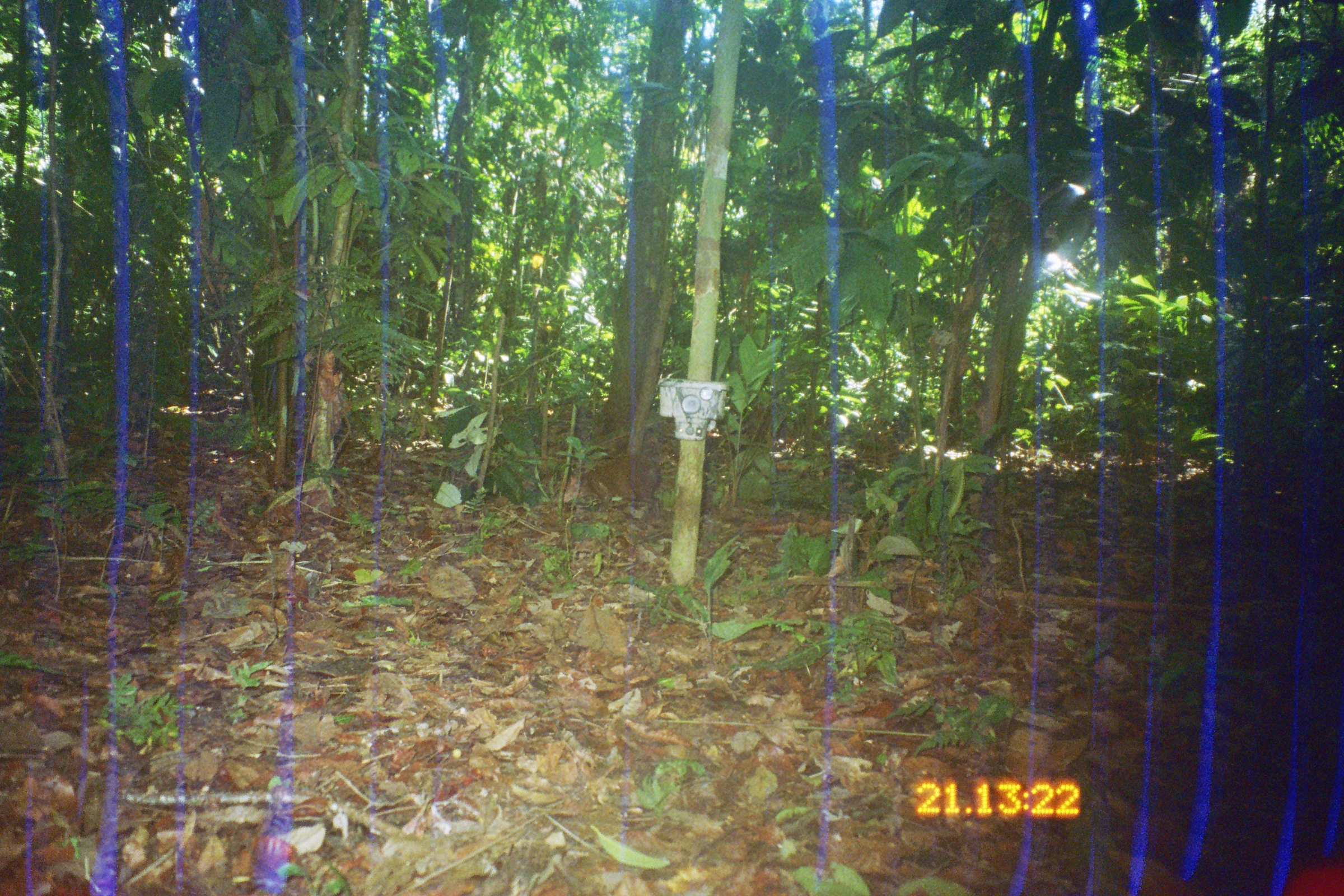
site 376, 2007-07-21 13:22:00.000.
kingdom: Animalia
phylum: Chordata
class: Mammalia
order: Rodentia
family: Dasyproctidae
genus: Dasyprocta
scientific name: Dasyprocta punctata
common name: central american agouti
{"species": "Dasyprocta punctata (central american agouti)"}